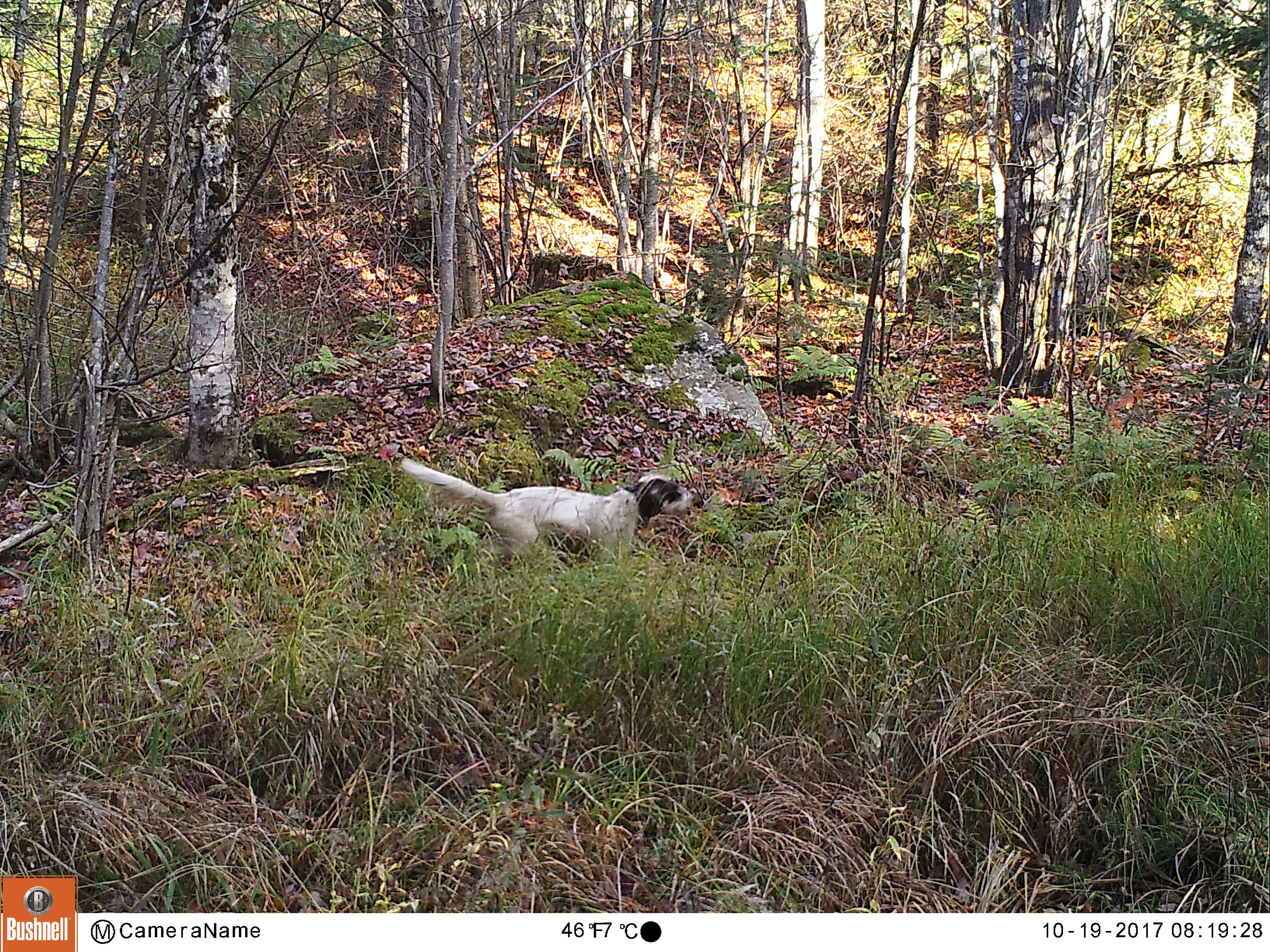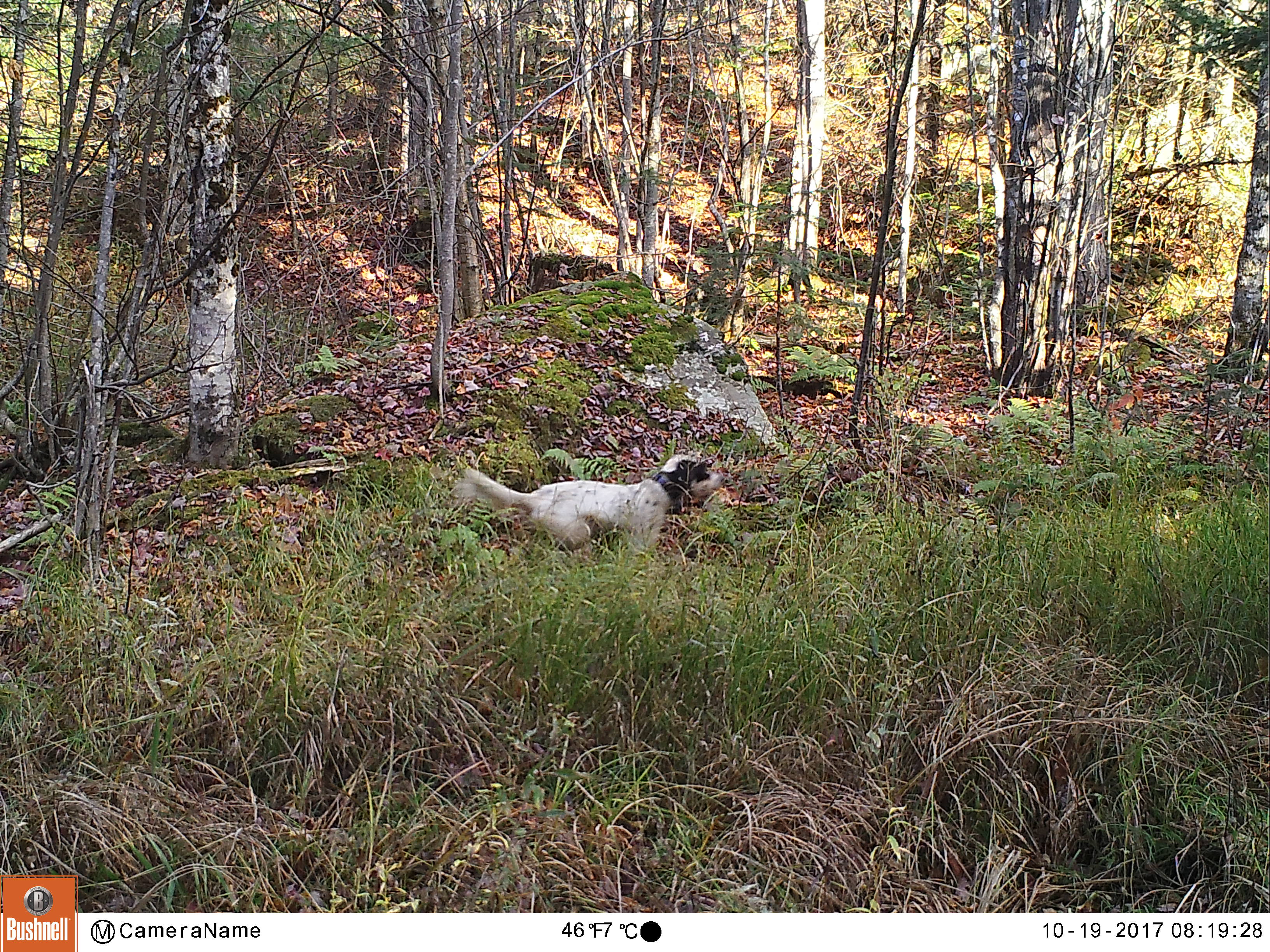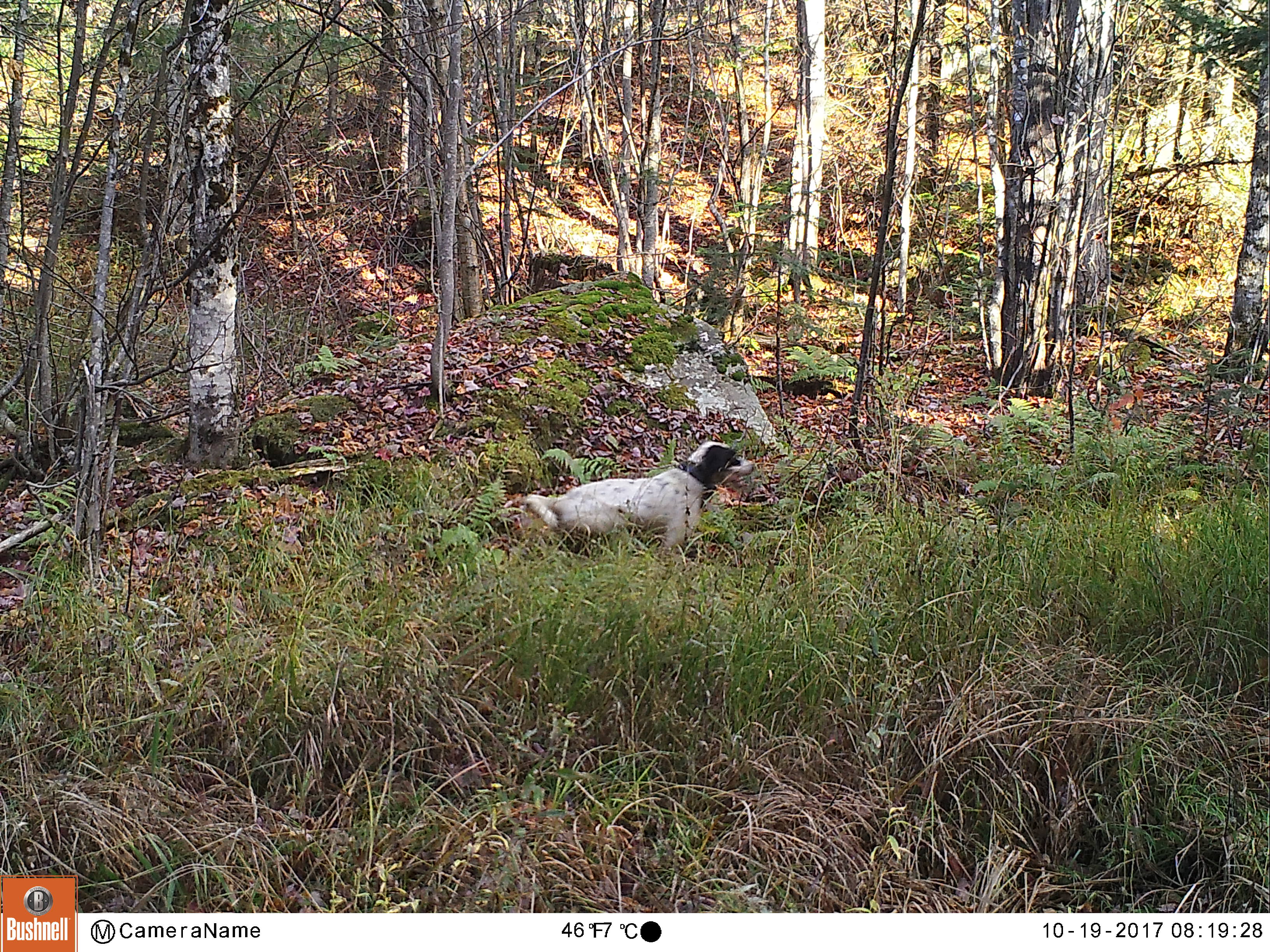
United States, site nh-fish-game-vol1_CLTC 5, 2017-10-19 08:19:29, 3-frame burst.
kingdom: Animalia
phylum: Chordata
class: Mammalia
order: Carnivora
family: Canidae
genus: Canis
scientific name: Canis familiaris familiaris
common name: domestic dog